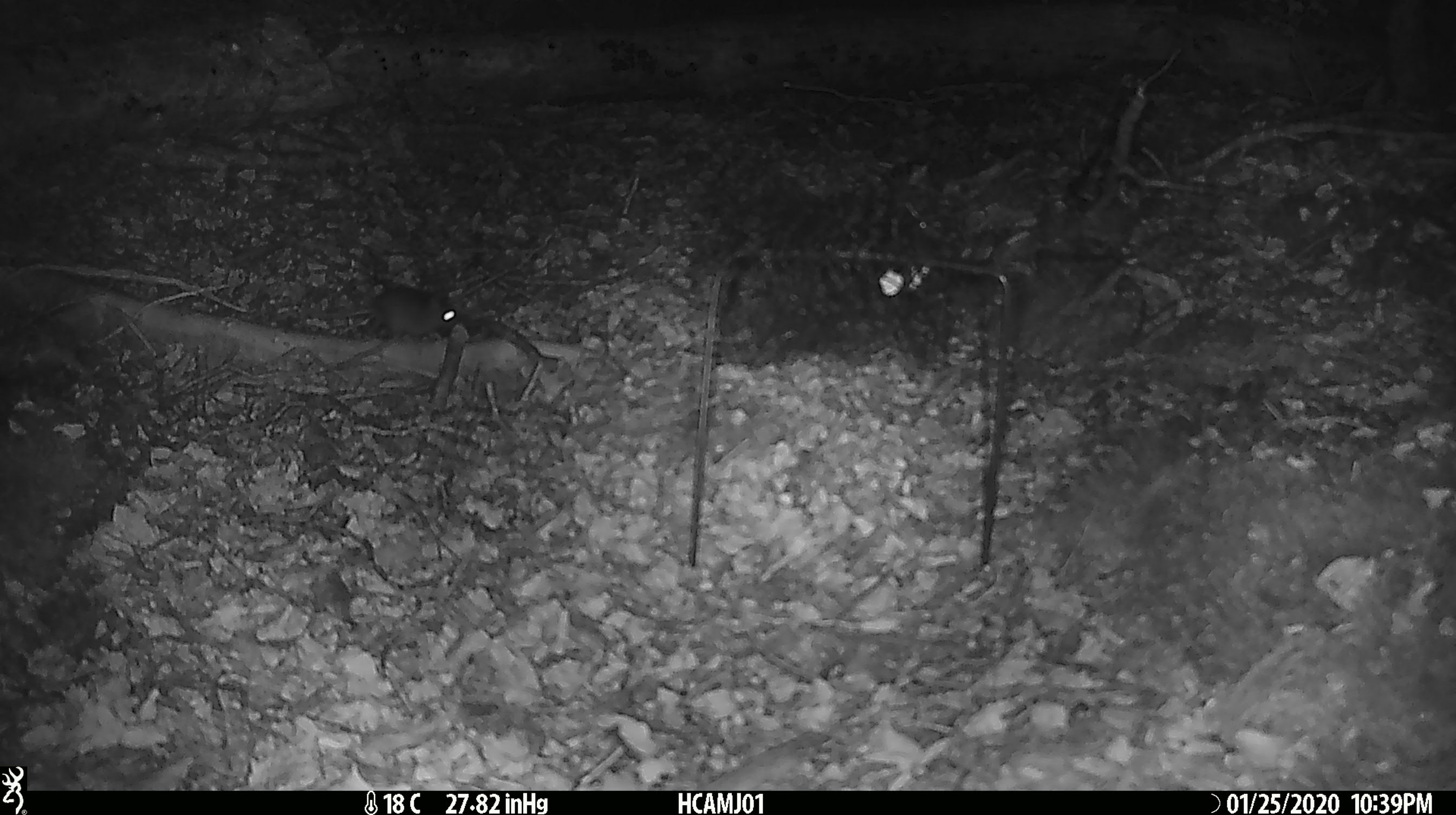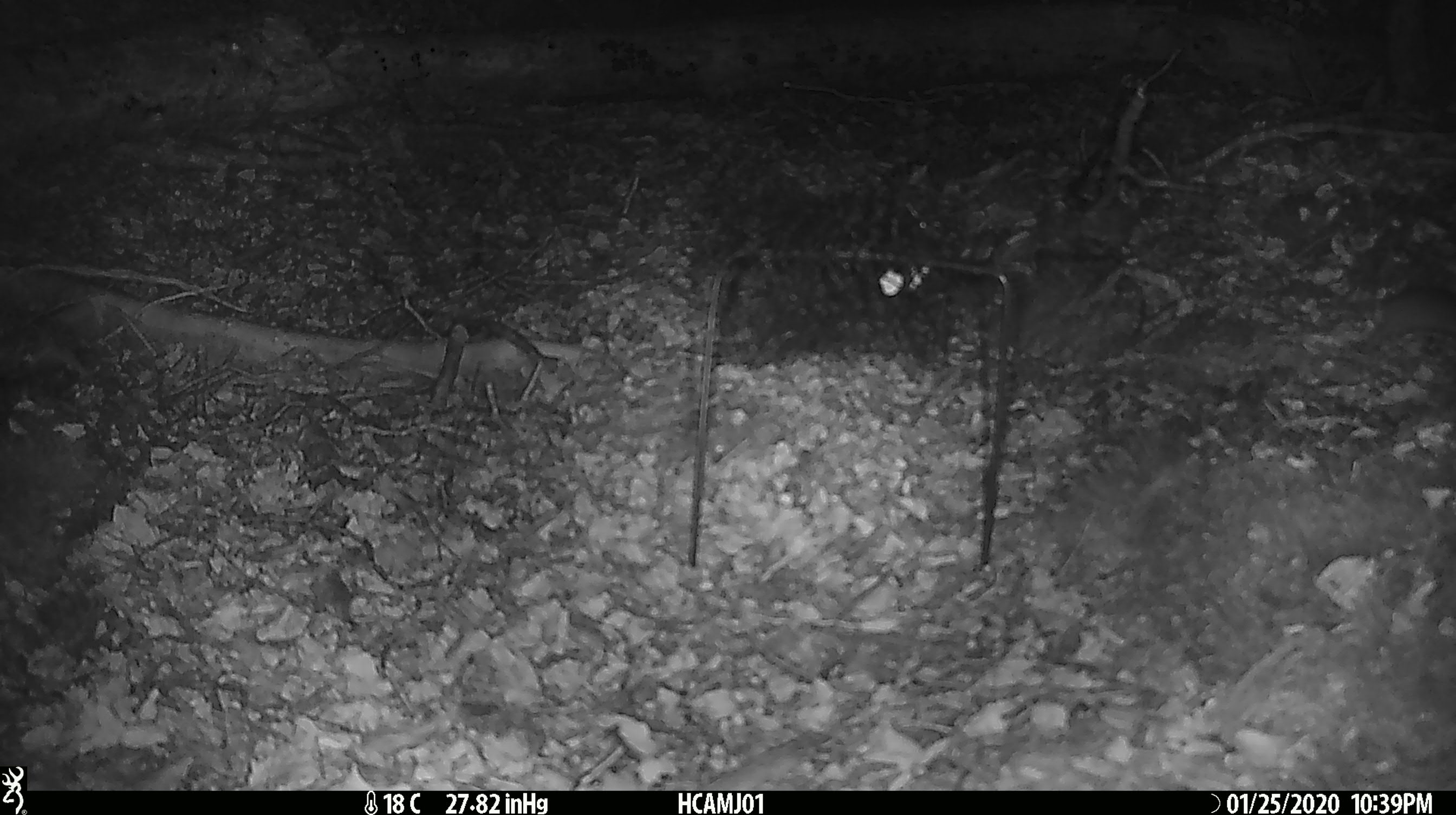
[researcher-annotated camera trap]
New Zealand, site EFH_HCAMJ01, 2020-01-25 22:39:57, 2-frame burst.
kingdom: Animalia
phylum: Chordata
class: Mammalia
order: Rodentia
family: Muridae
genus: Mus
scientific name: Mus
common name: mouse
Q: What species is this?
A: Mouse (Mus).